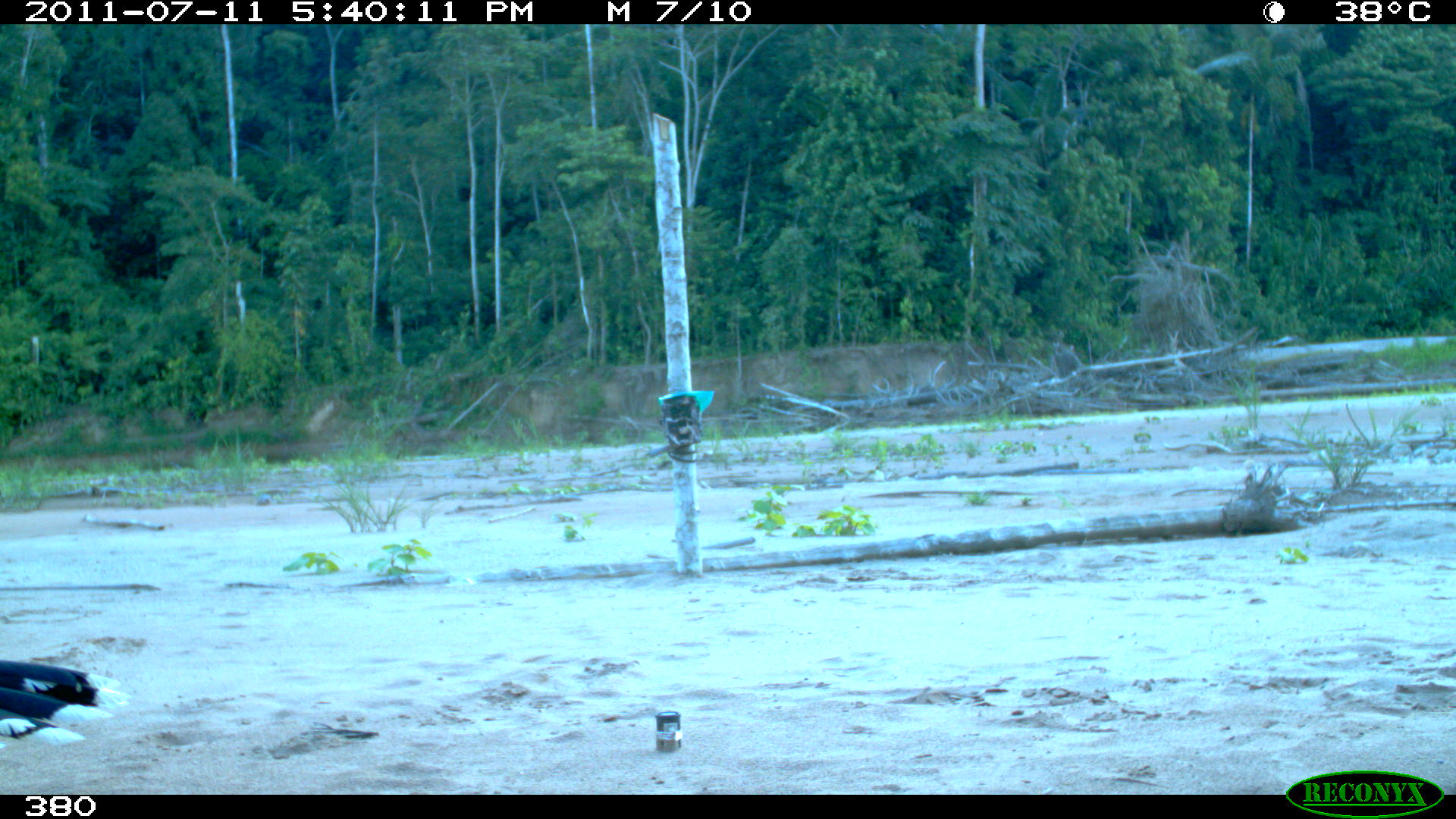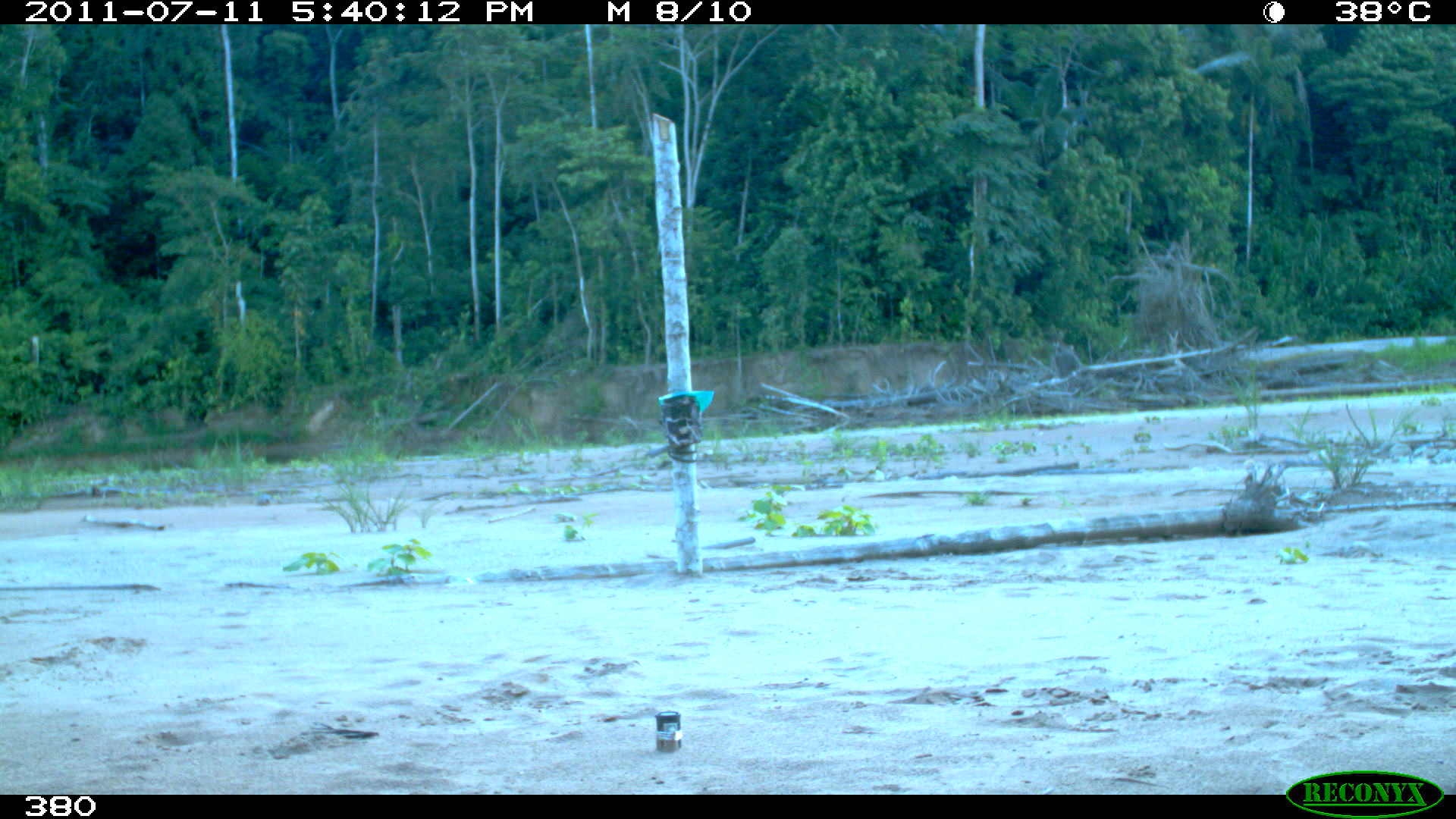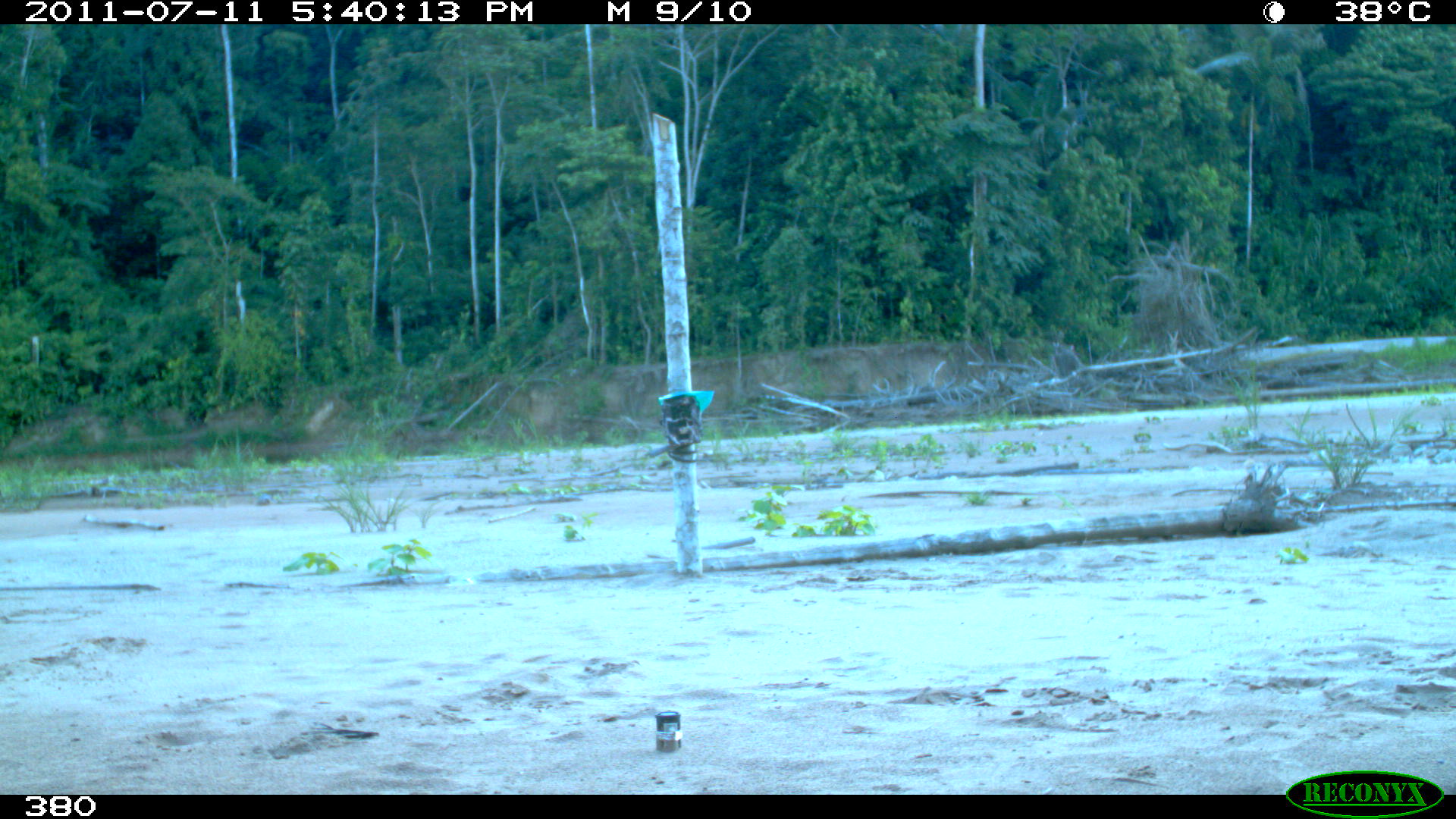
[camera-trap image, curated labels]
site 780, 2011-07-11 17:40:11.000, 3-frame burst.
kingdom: Animalia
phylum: Chordata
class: Aves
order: Galliformes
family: Cracidae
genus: Mitu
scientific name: Mitu tuberosum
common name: razor-billed curassow